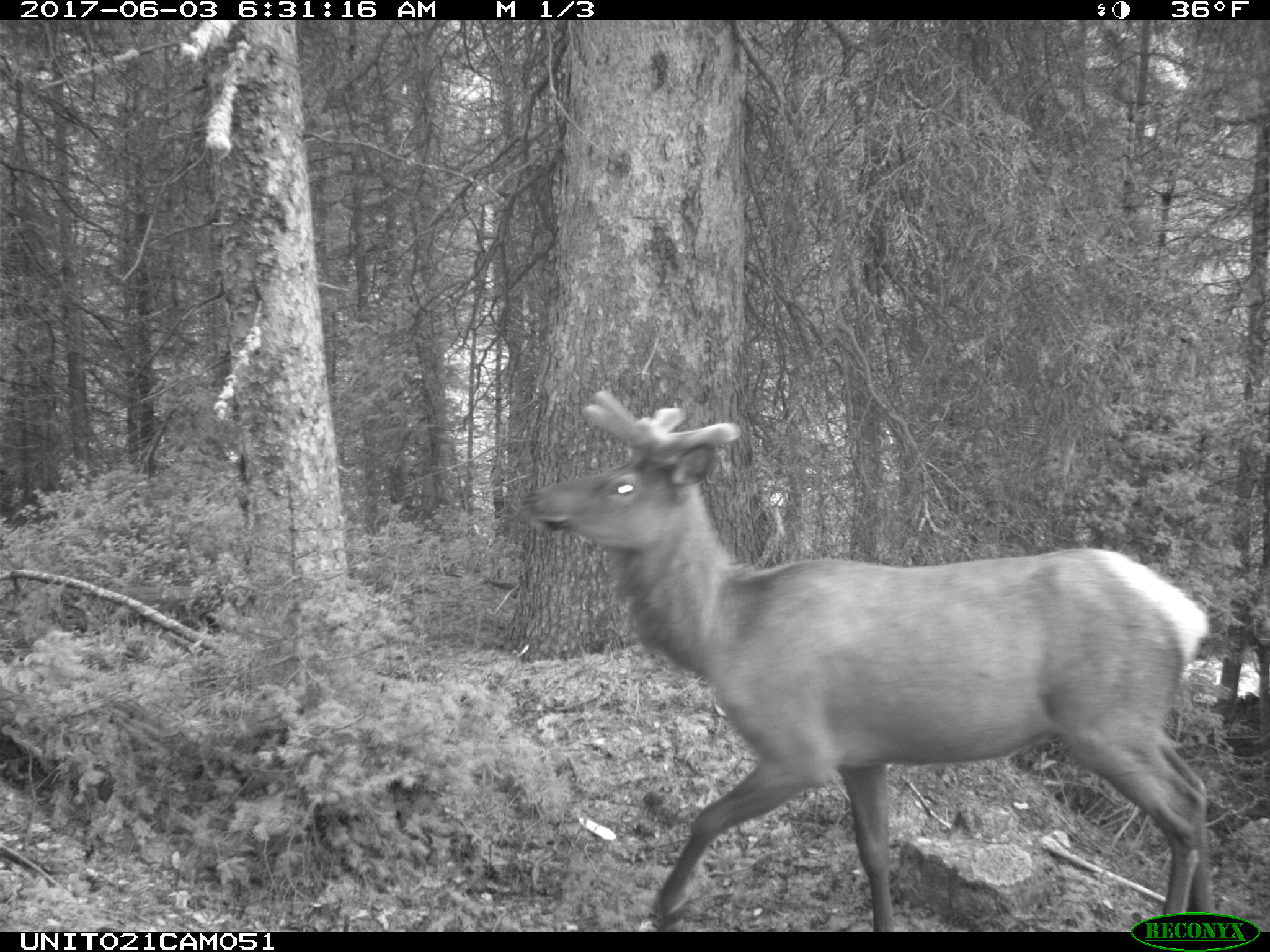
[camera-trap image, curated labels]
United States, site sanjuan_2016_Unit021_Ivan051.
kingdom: Animalia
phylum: Chordata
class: Mammalia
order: Artiodactyla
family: Cervidae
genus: Cervus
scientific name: Cervus elaphus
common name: red deer